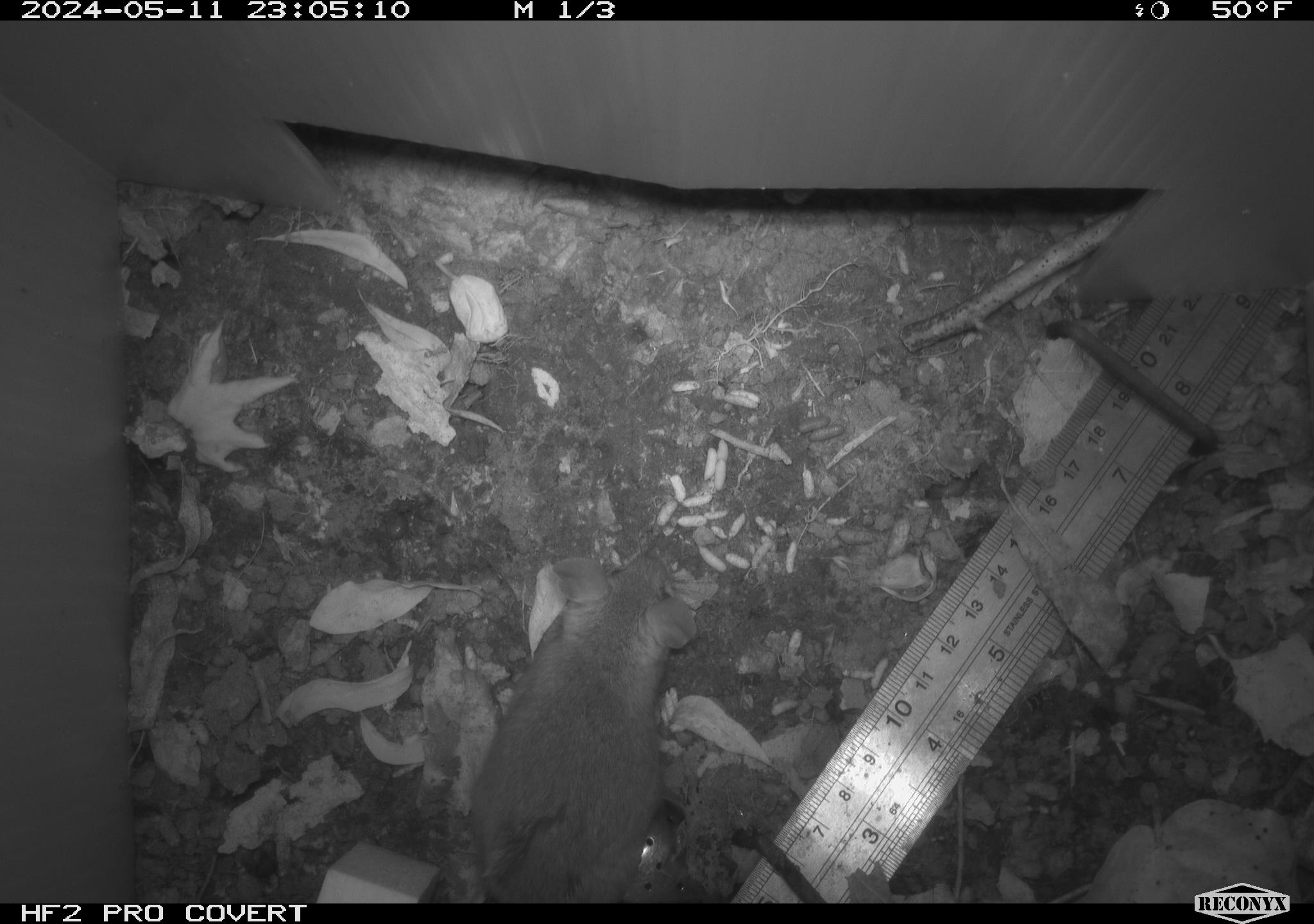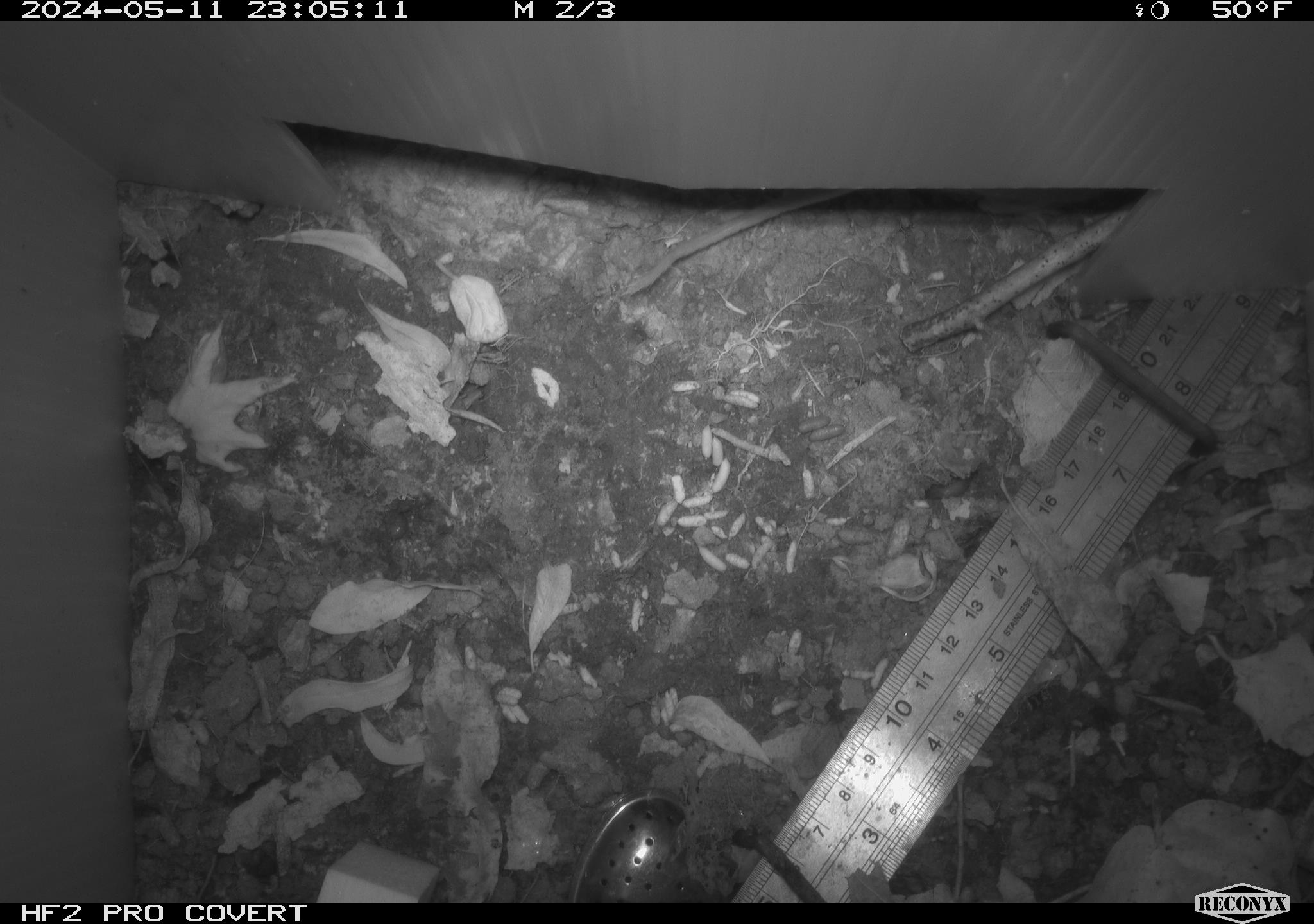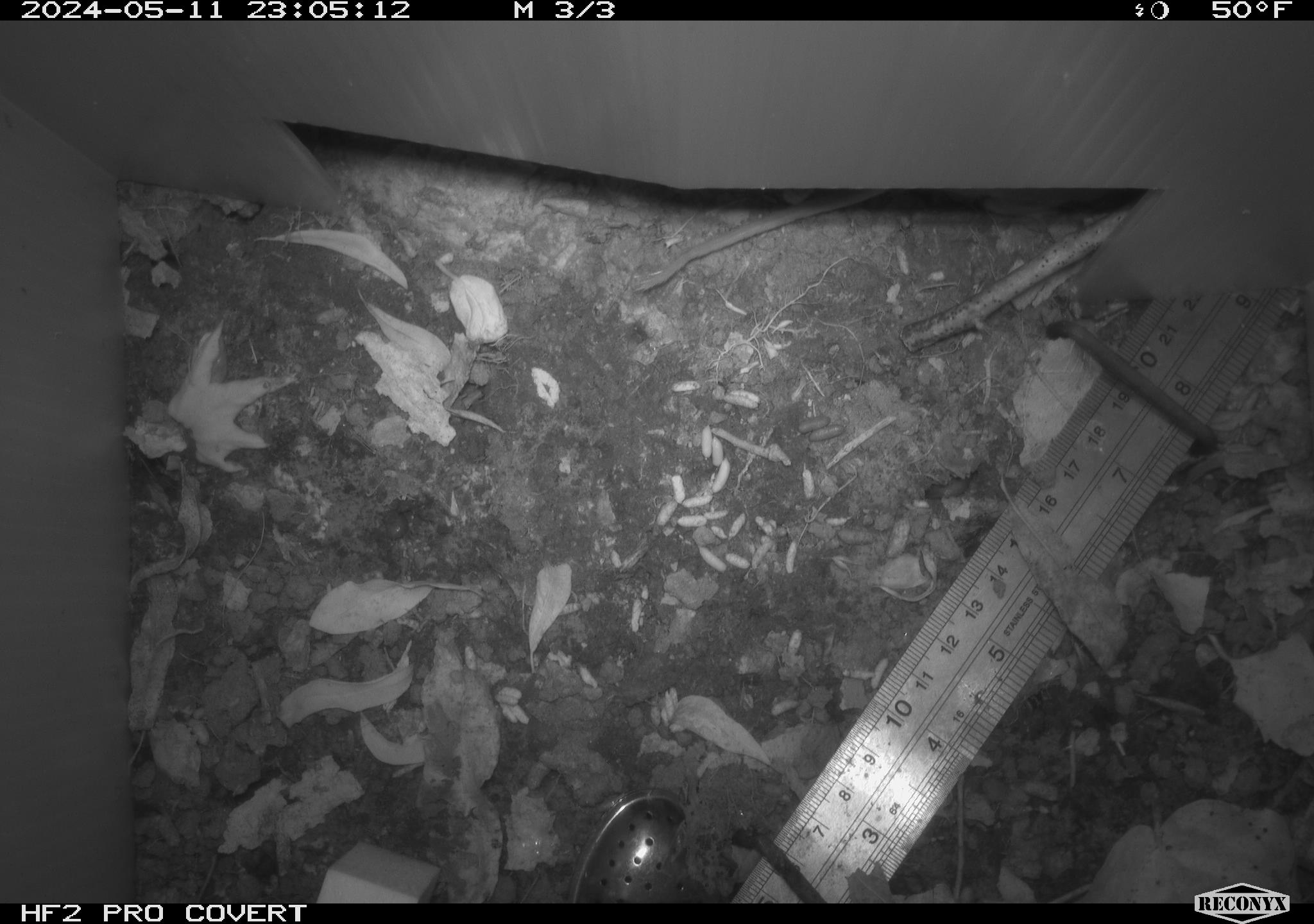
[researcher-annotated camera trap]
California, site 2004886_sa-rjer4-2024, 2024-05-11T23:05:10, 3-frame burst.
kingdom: Animalia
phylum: Chordata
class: Mammalia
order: Rodentia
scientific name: Rodentia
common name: mouse species